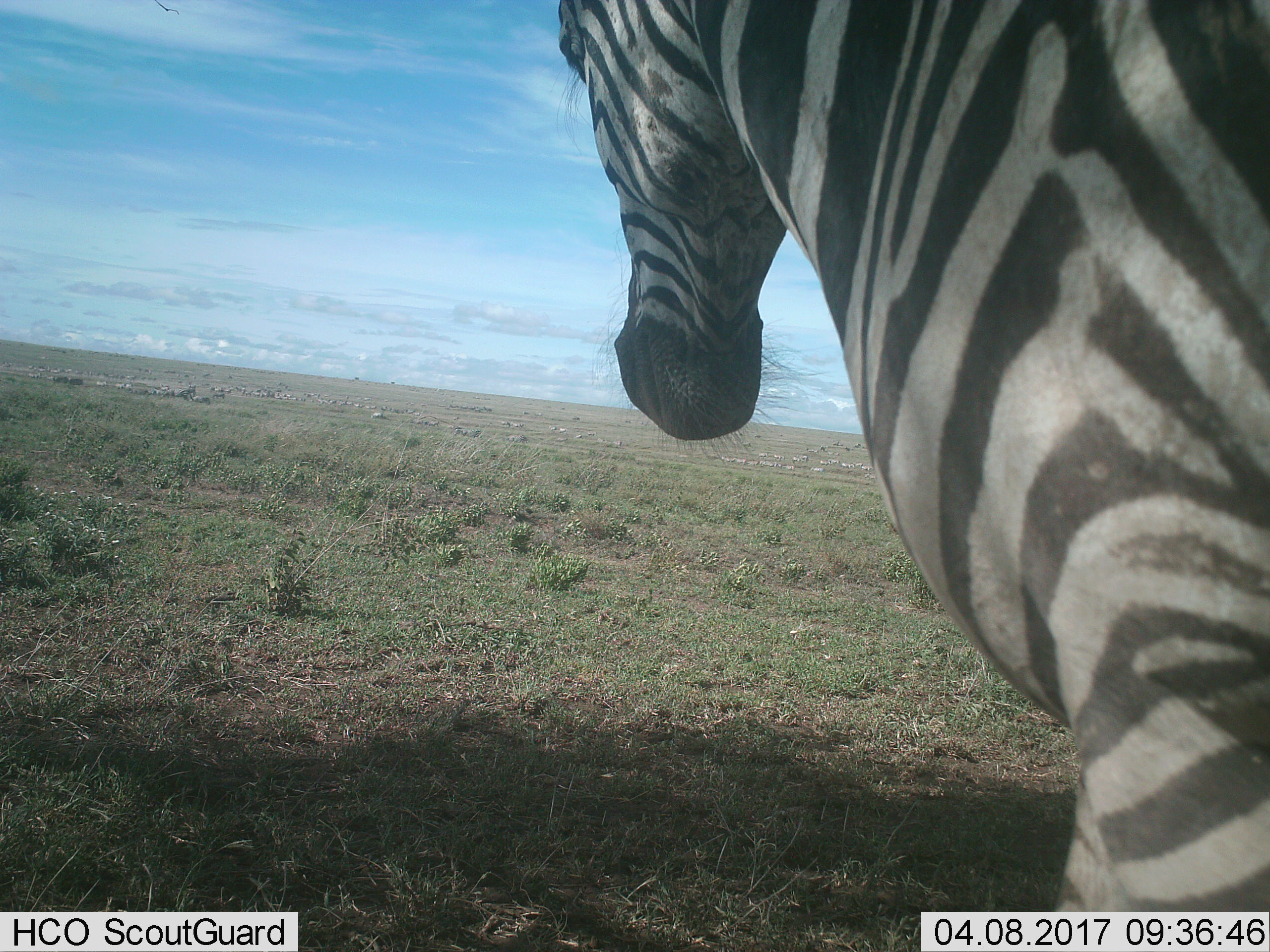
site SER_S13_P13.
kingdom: Animalia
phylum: Chordata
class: Mammalia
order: Perissodactyla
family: Equidae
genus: Equus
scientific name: Equus quagga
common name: plains zebra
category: zebraplains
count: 1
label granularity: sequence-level